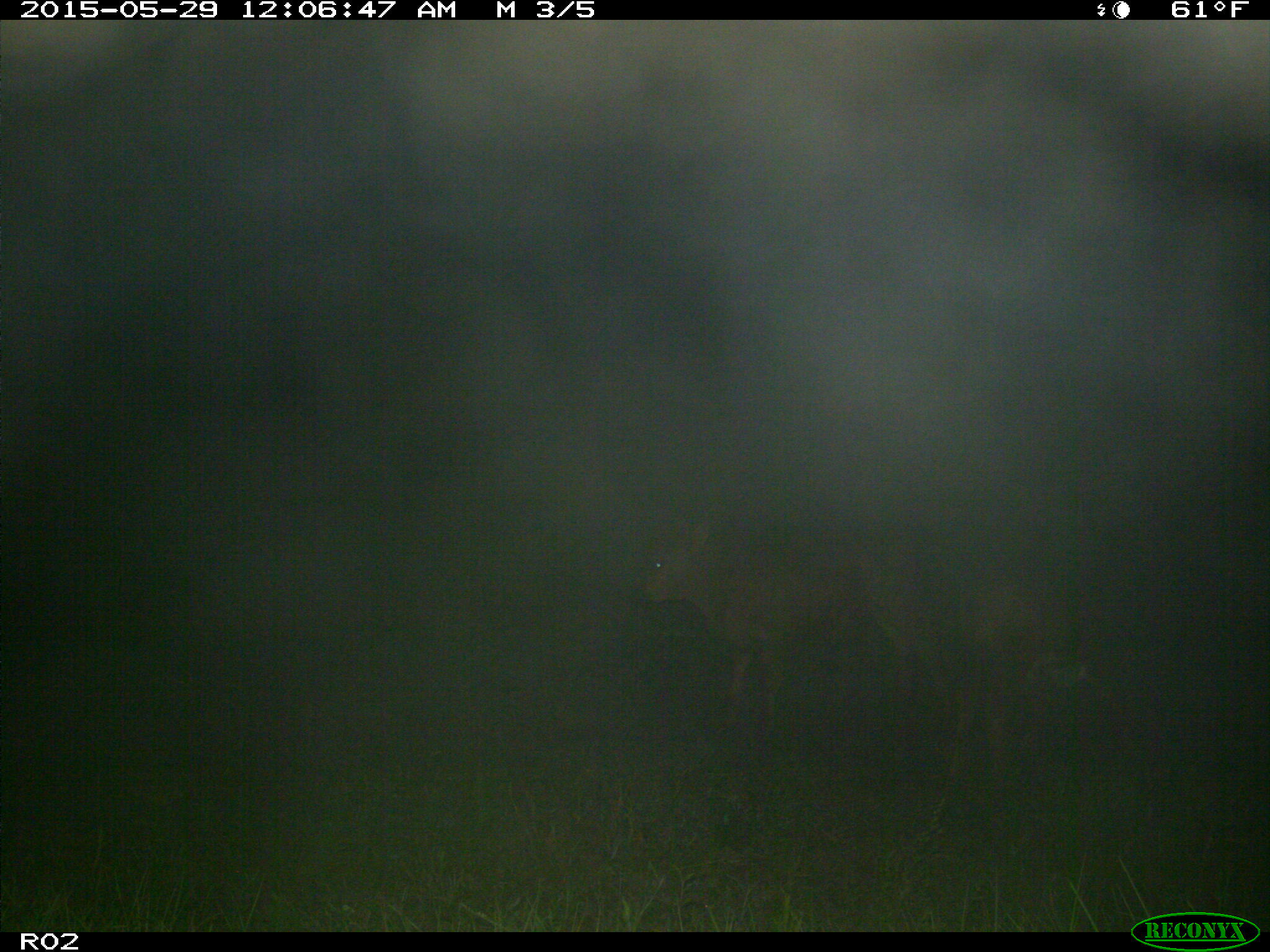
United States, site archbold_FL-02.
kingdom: Animalia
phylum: Chordata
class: Mammalia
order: Artiodactyla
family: Bovidae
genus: Bos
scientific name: Bos taurus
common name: domestic cow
Bos taurus (domestic cow).